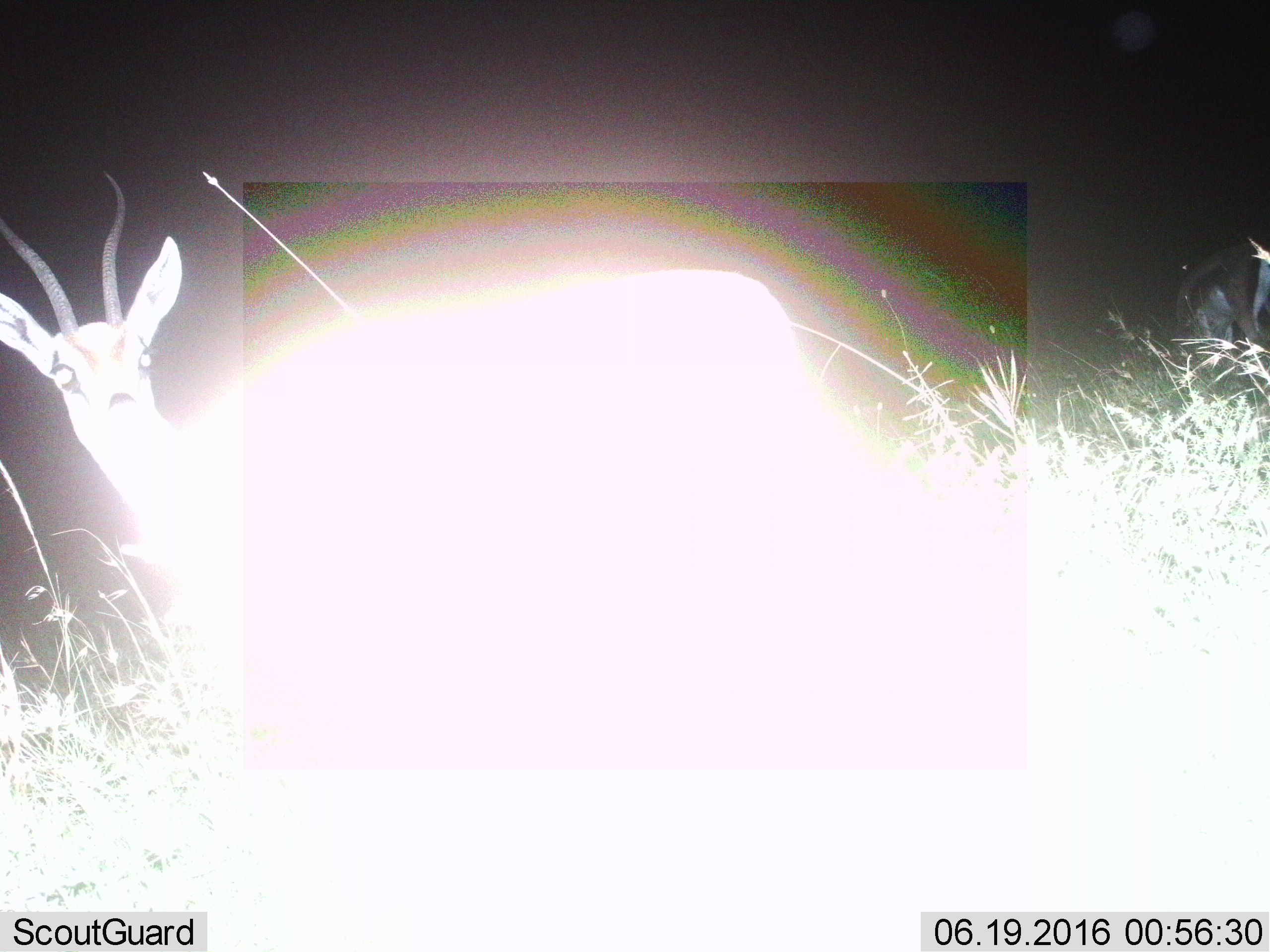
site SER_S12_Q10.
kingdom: Animalia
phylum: Chordata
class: Mammalia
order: Artiodactyla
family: Bovidae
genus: Eudorcas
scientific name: Eudorcas thomsonii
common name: thomson's gazelle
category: gazellethomsons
Gazellethomsons (thomson's gazelle) (Eudorcas thomsonii), count 1. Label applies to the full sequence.